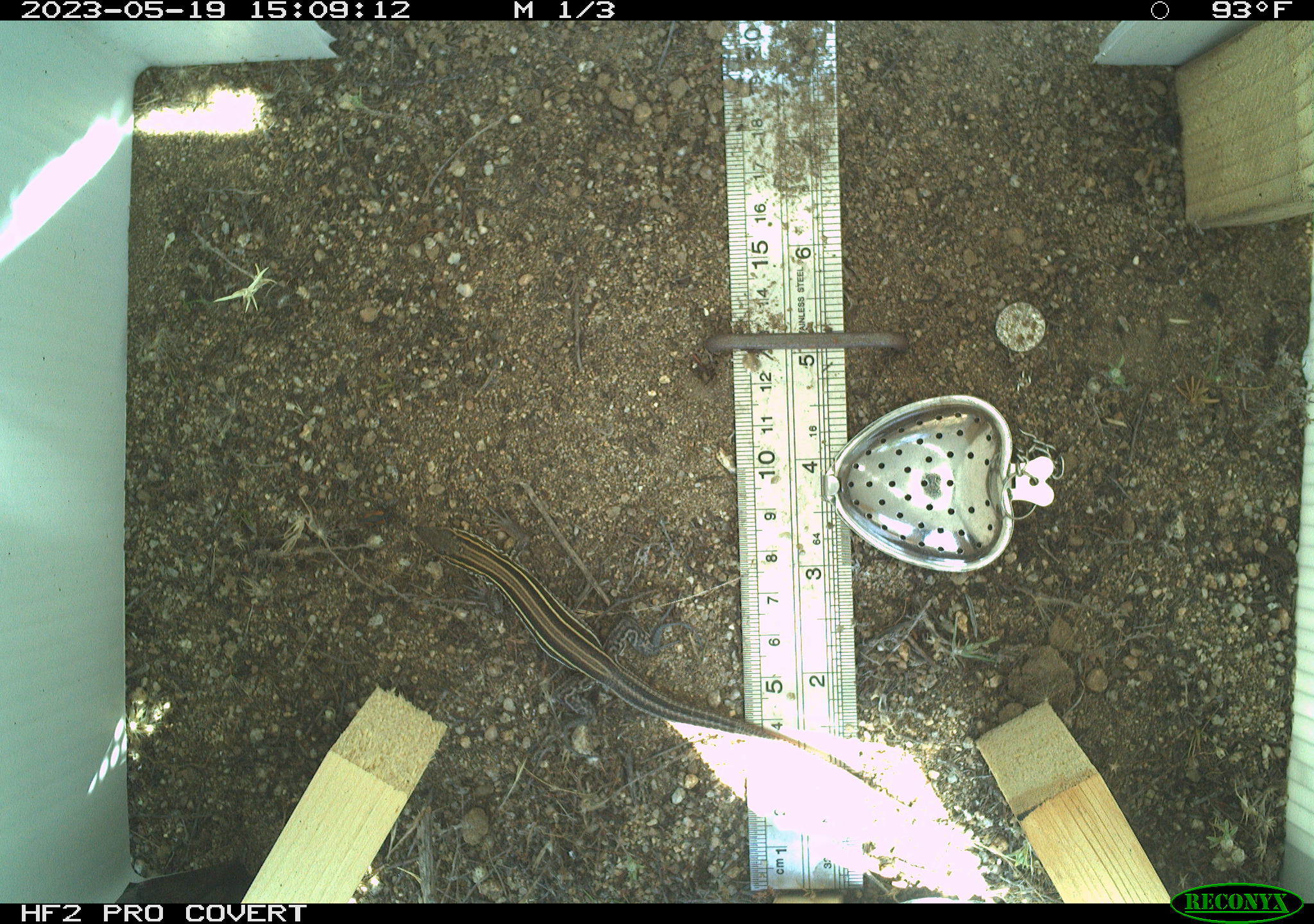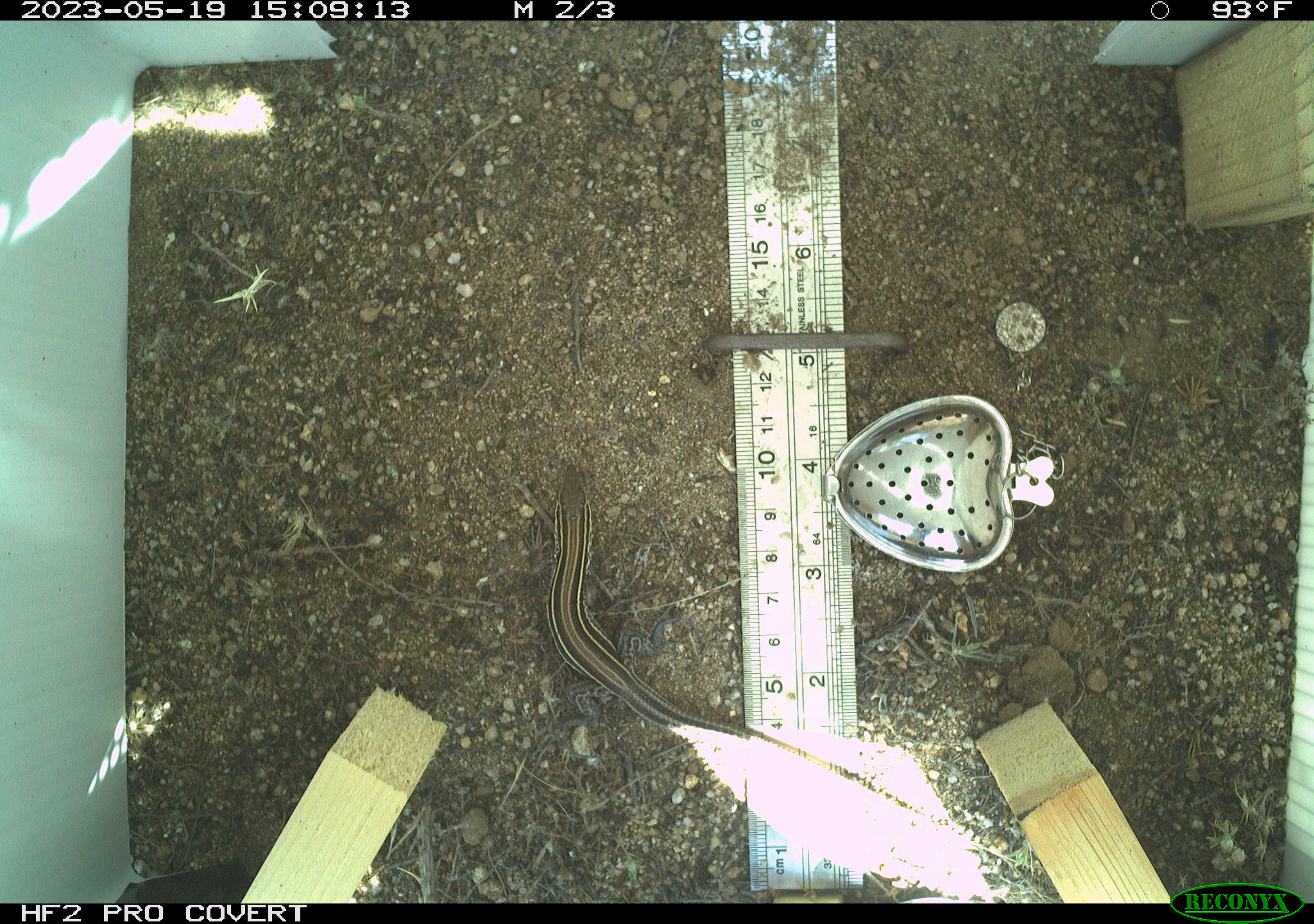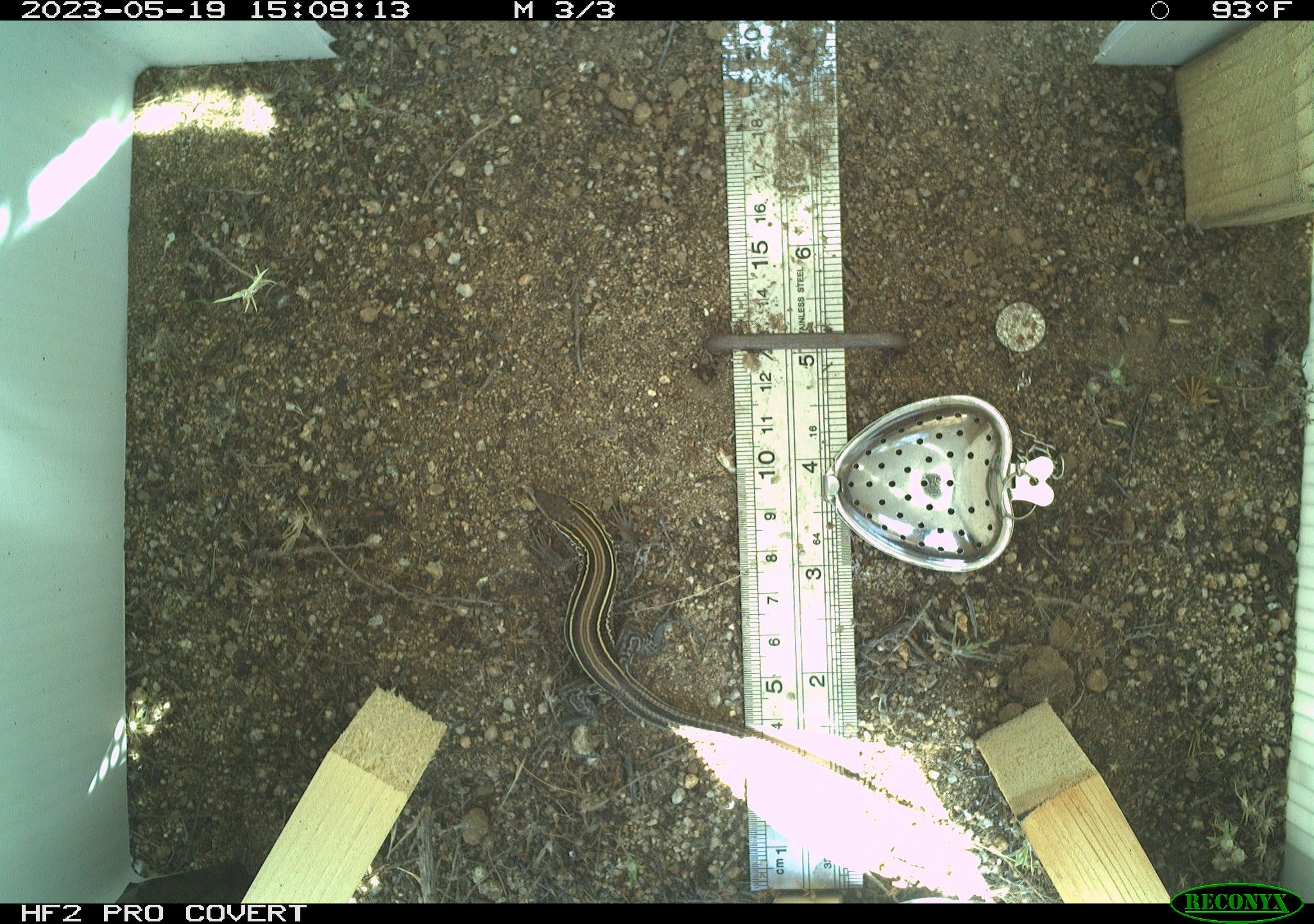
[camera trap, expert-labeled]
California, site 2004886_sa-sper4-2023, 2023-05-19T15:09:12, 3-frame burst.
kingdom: Animalia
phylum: Chordata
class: Reptilia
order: Squamata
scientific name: Squamata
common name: lizards and snakes